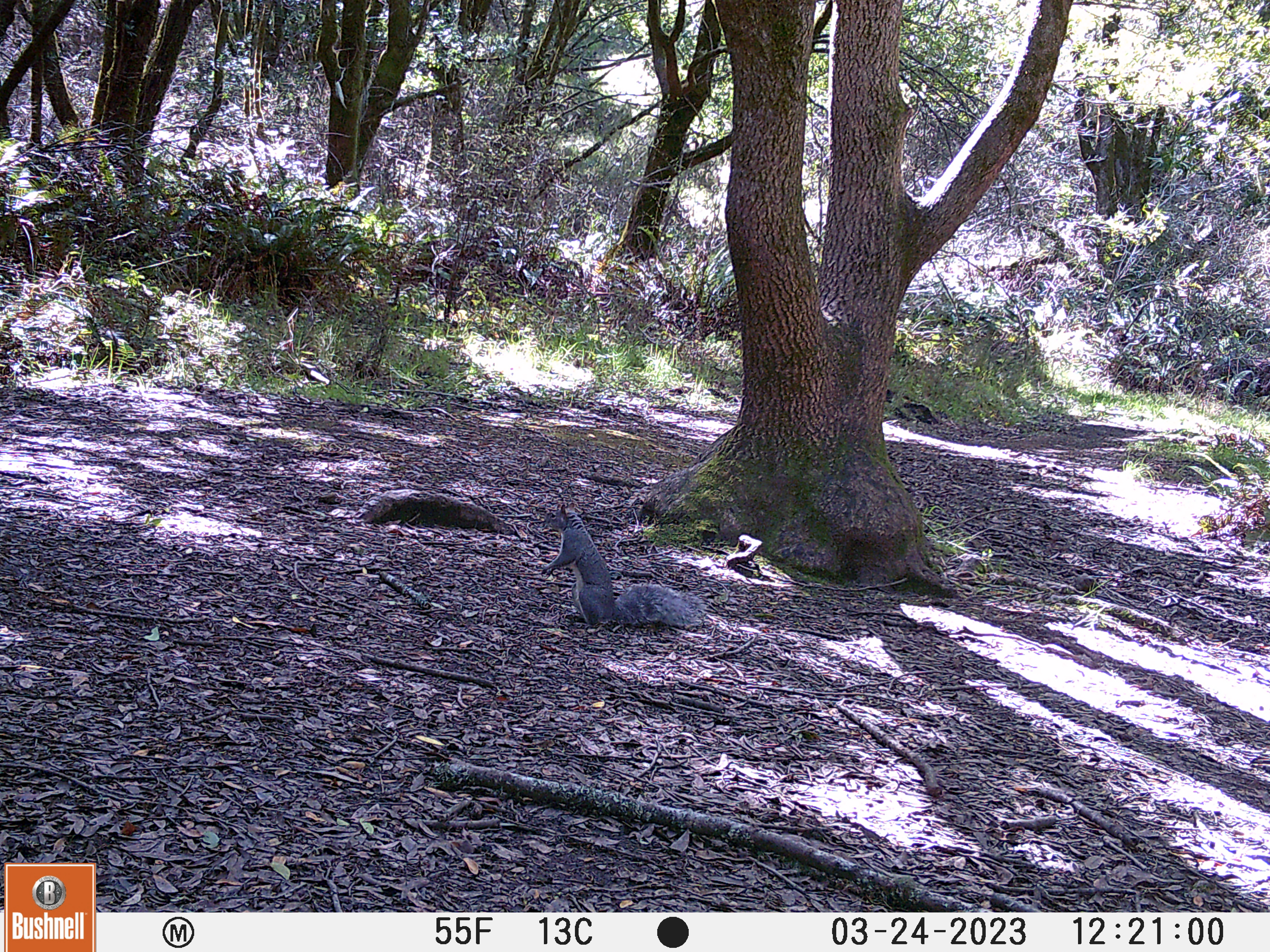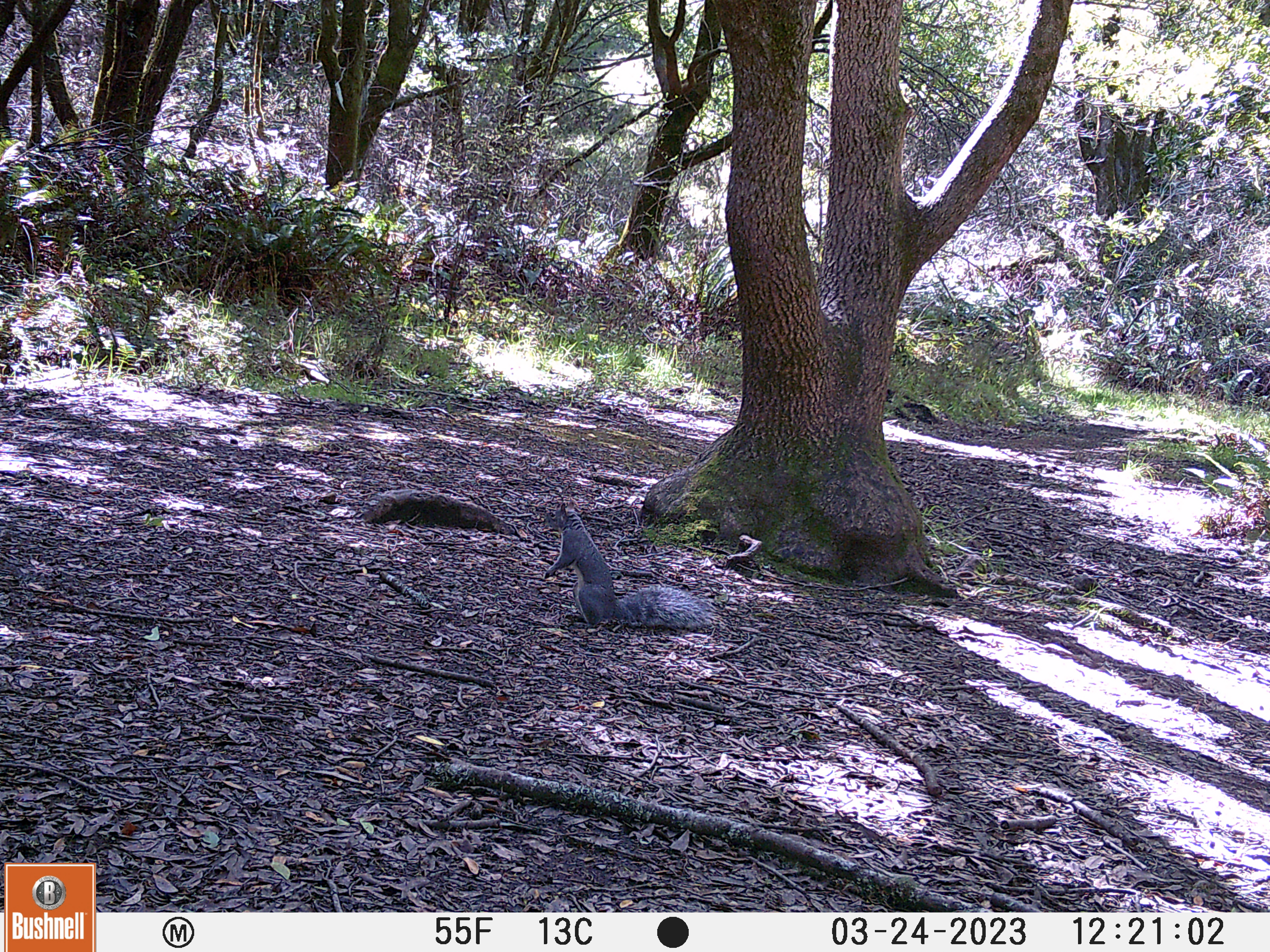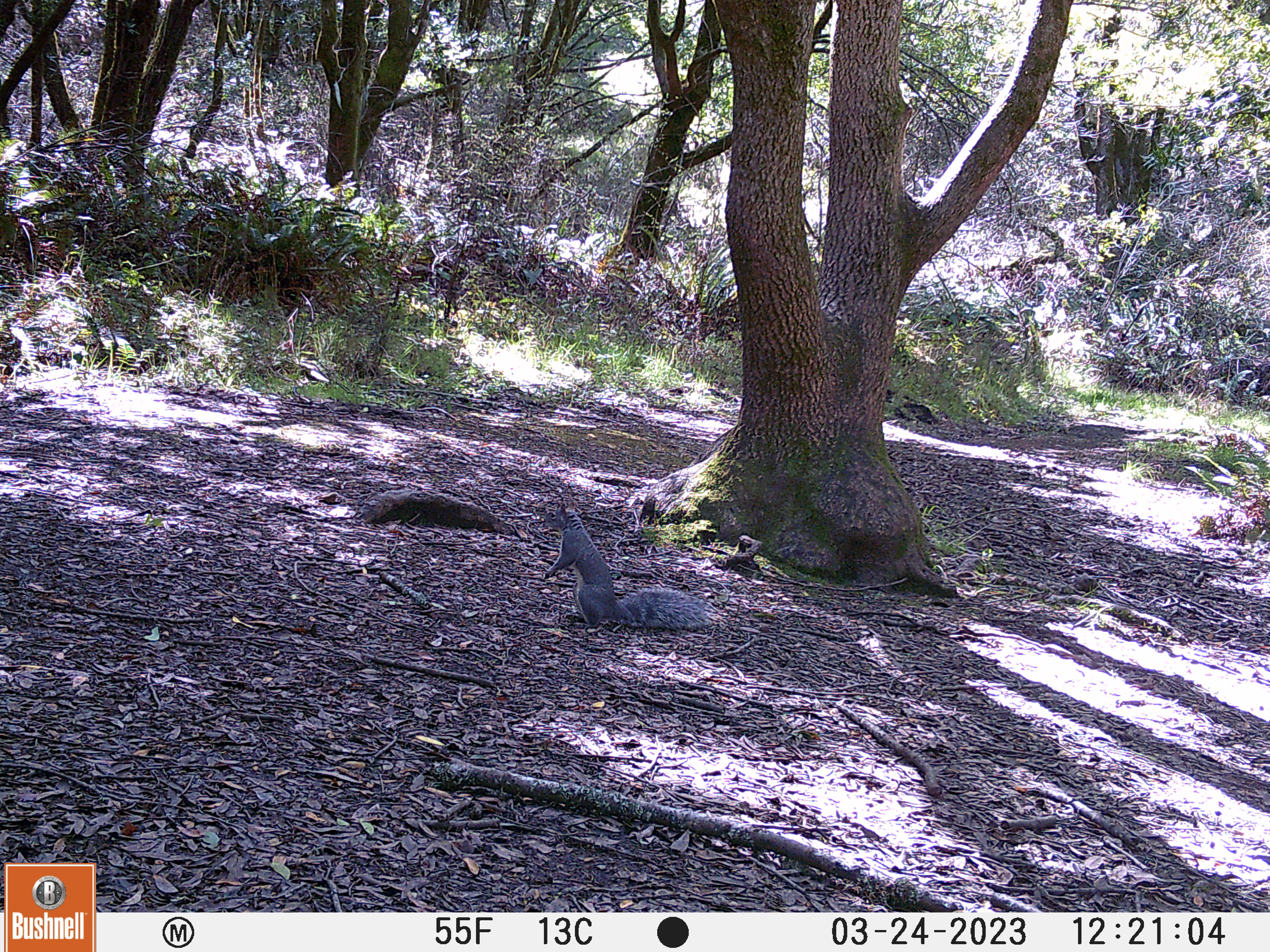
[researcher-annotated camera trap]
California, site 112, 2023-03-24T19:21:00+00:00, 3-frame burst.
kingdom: Animalia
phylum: Chordata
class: Mammalia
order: Rodentia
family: Sciuridae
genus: Sciurus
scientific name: Sciurus griseus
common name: western gray squirrel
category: western grey squirrel